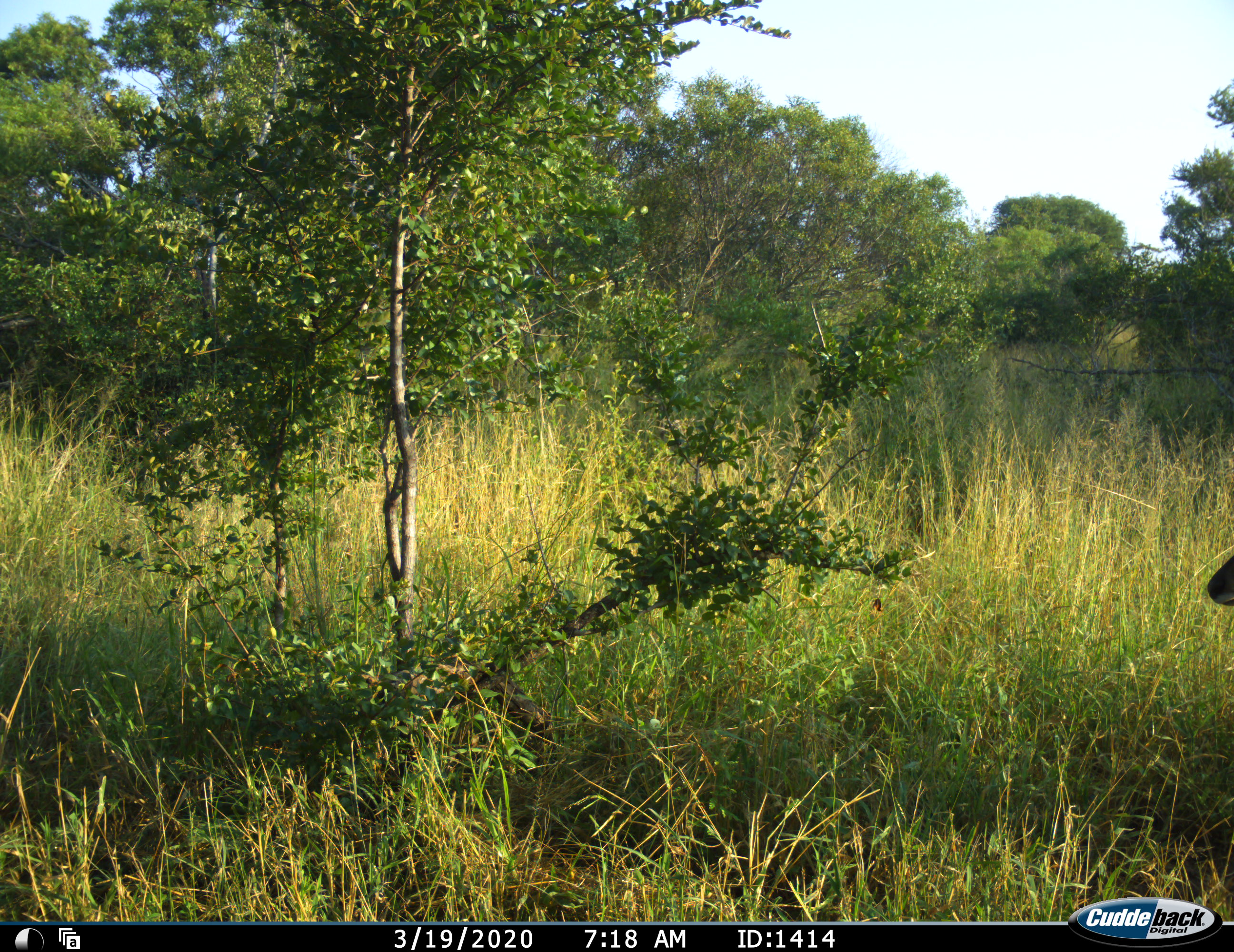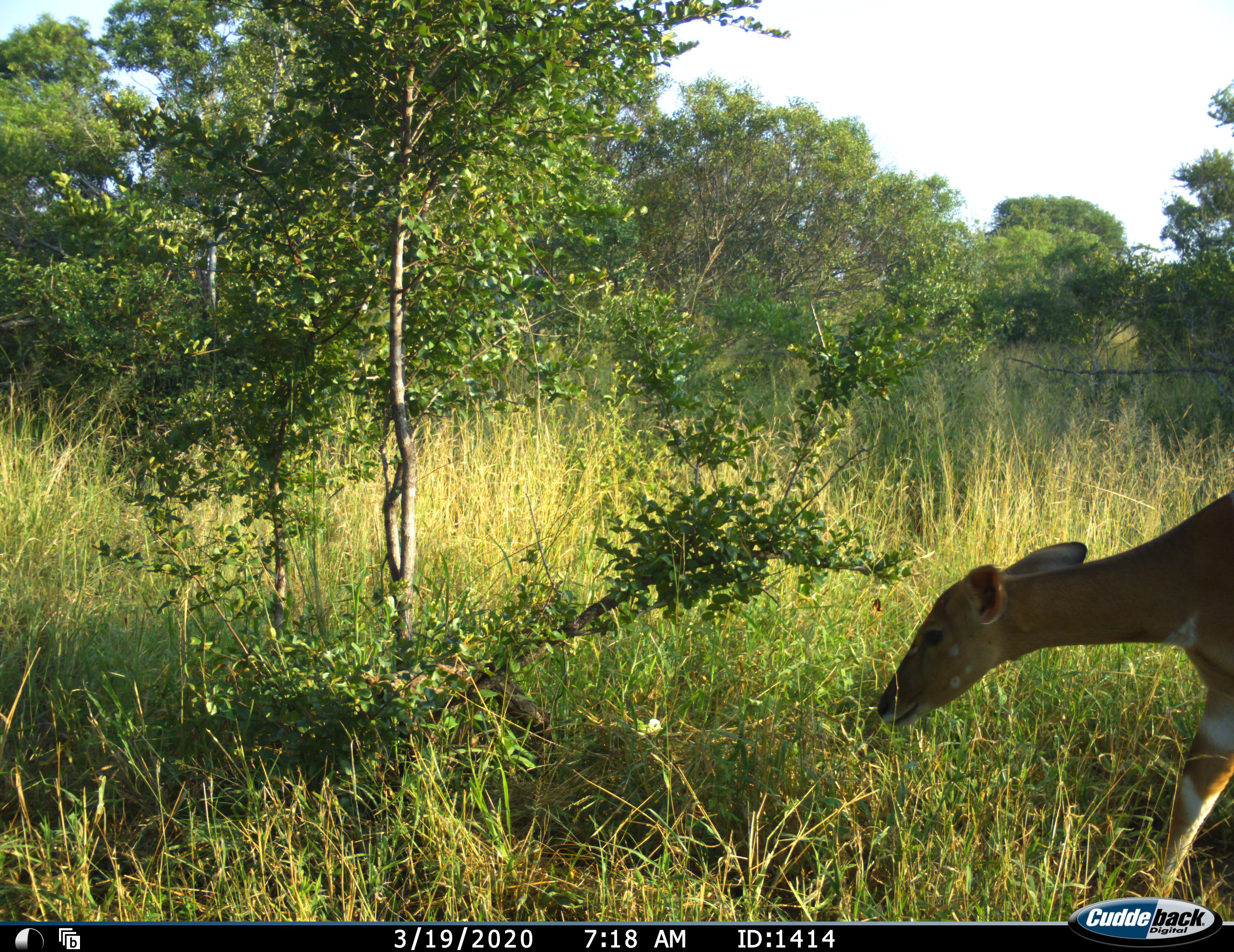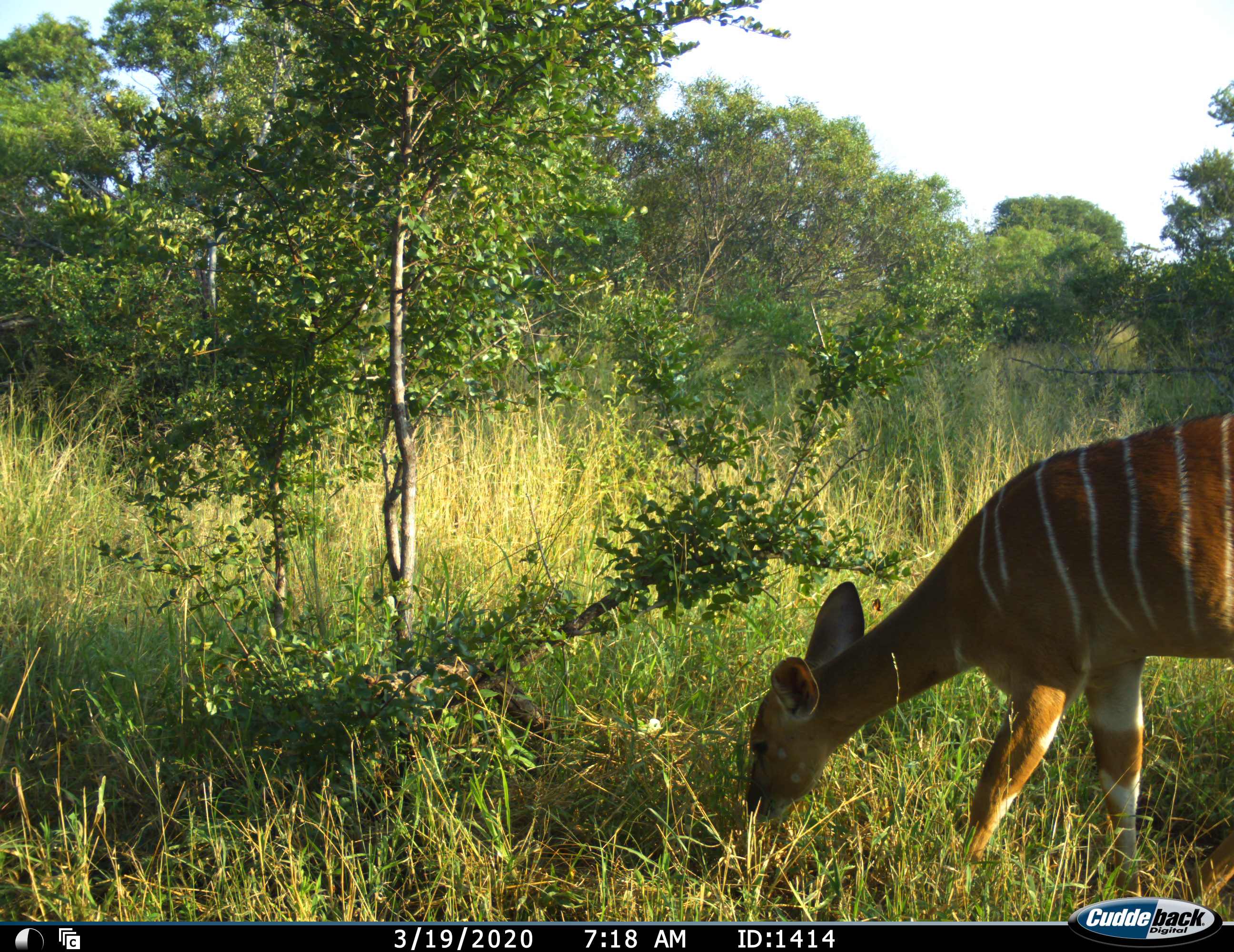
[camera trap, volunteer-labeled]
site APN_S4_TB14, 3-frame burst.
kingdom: Animalia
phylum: Chordata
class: Mammalia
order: Artiodactyla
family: Bovidae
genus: Tragelaphus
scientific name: Tragelaphus angasii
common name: nyala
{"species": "nyala (Tragelaphus angasii)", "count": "1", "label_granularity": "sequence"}